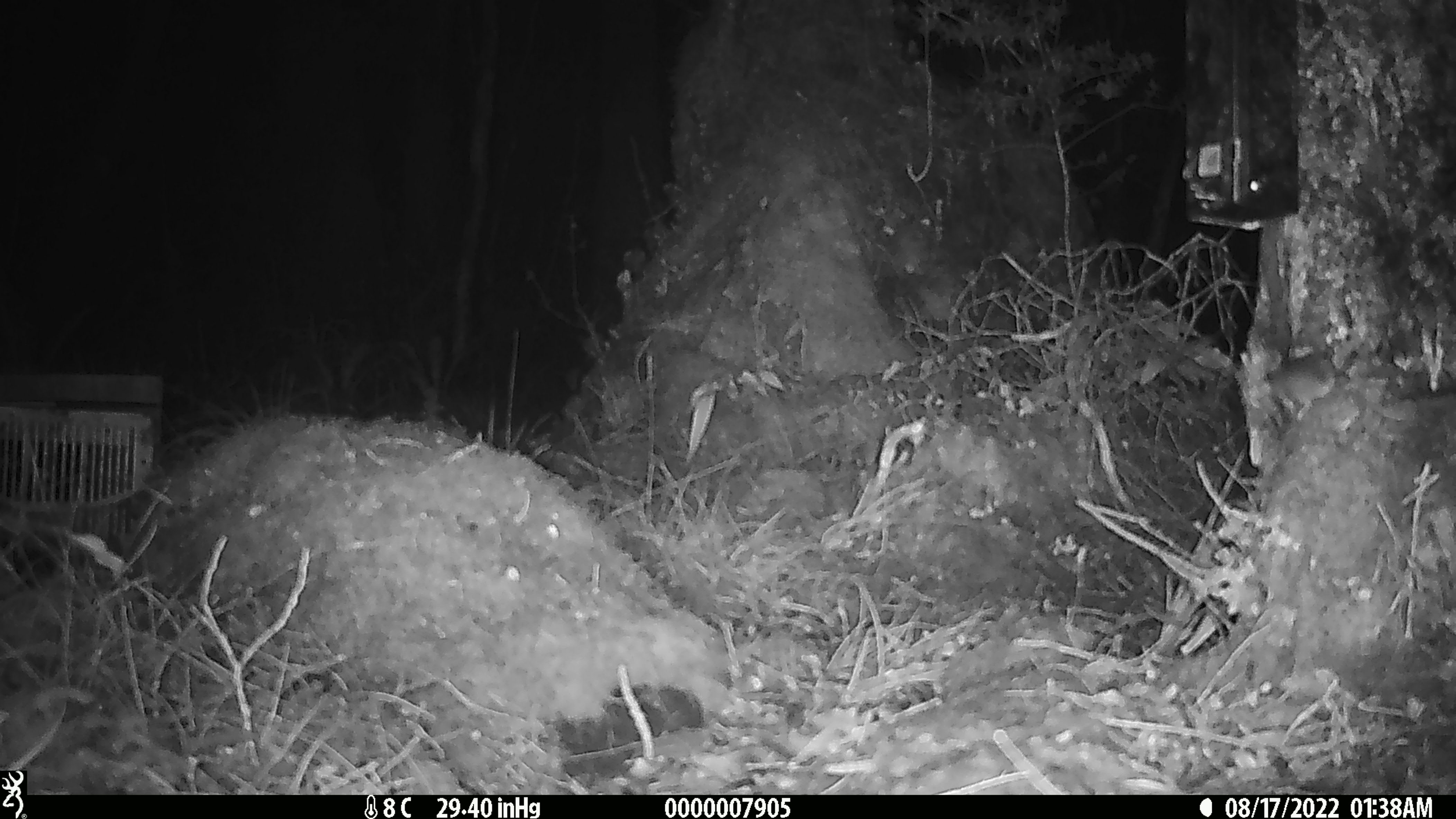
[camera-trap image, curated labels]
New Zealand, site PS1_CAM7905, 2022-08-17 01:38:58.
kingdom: Animalia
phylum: Chordata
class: Mammalia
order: Rodentia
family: Muridae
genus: Mus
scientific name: Mus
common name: mouse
Mouse (Mus).